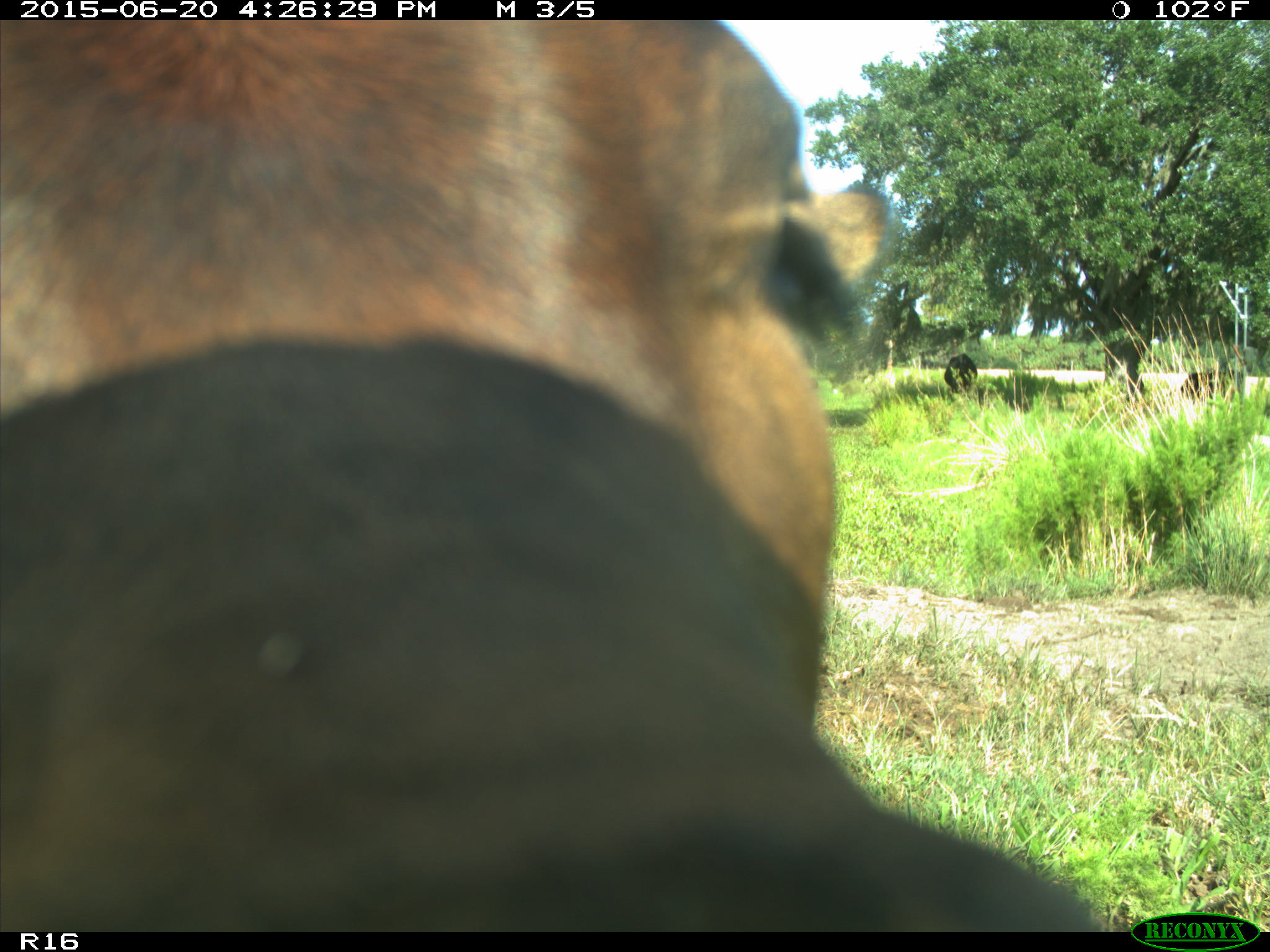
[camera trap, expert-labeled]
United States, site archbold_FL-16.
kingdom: Animalia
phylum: Chordata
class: Mammalia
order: Artiodactyla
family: Bovidae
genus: Bos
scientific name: Bos taurus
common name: domestic cow